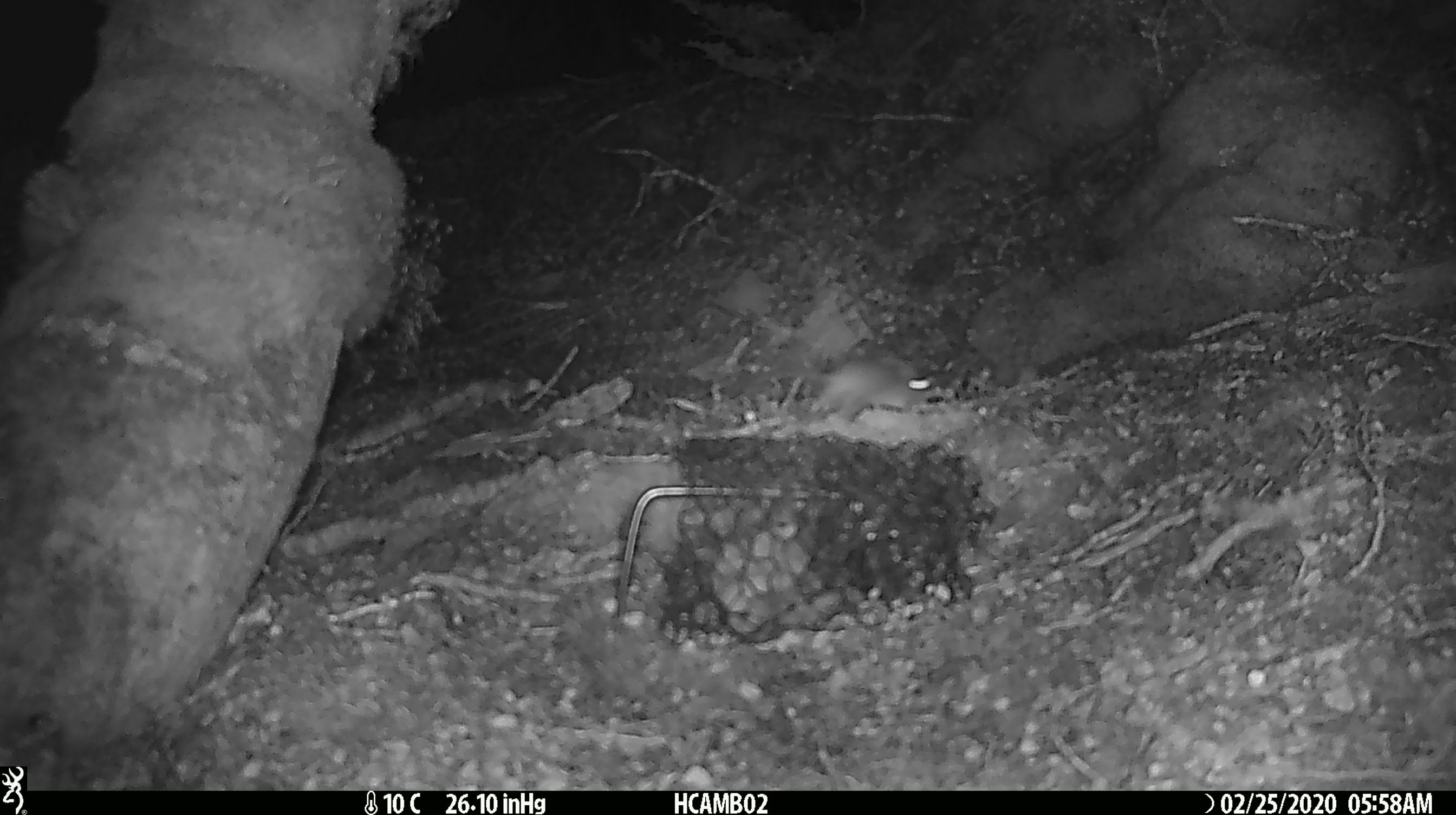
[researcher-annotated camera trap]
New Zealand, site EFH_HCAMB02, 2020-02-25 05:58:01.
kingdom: Animalia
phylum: Chordata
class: Mammalia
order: Rodentia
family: Muridae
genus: Mus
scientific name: Mus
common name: mouse